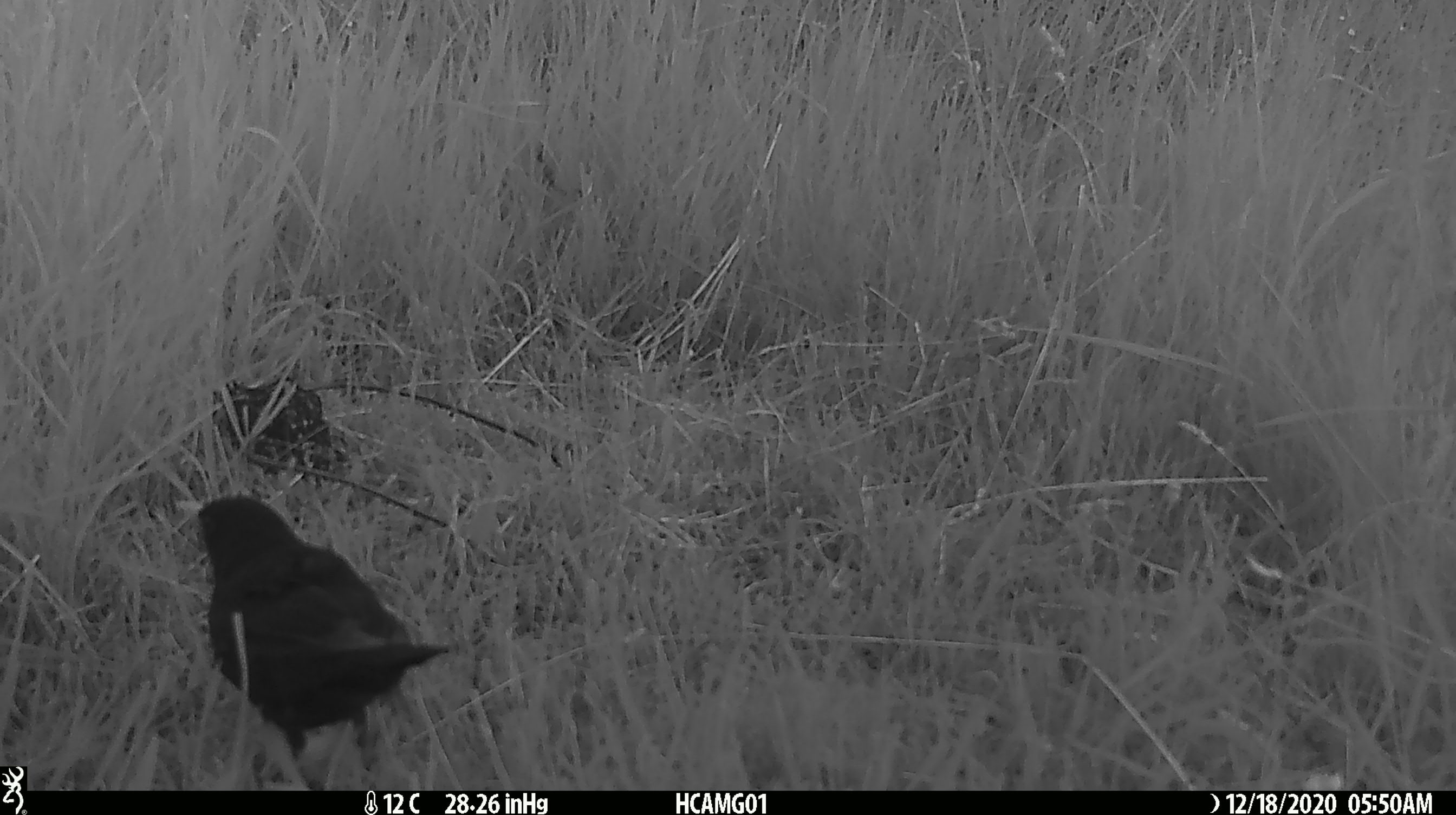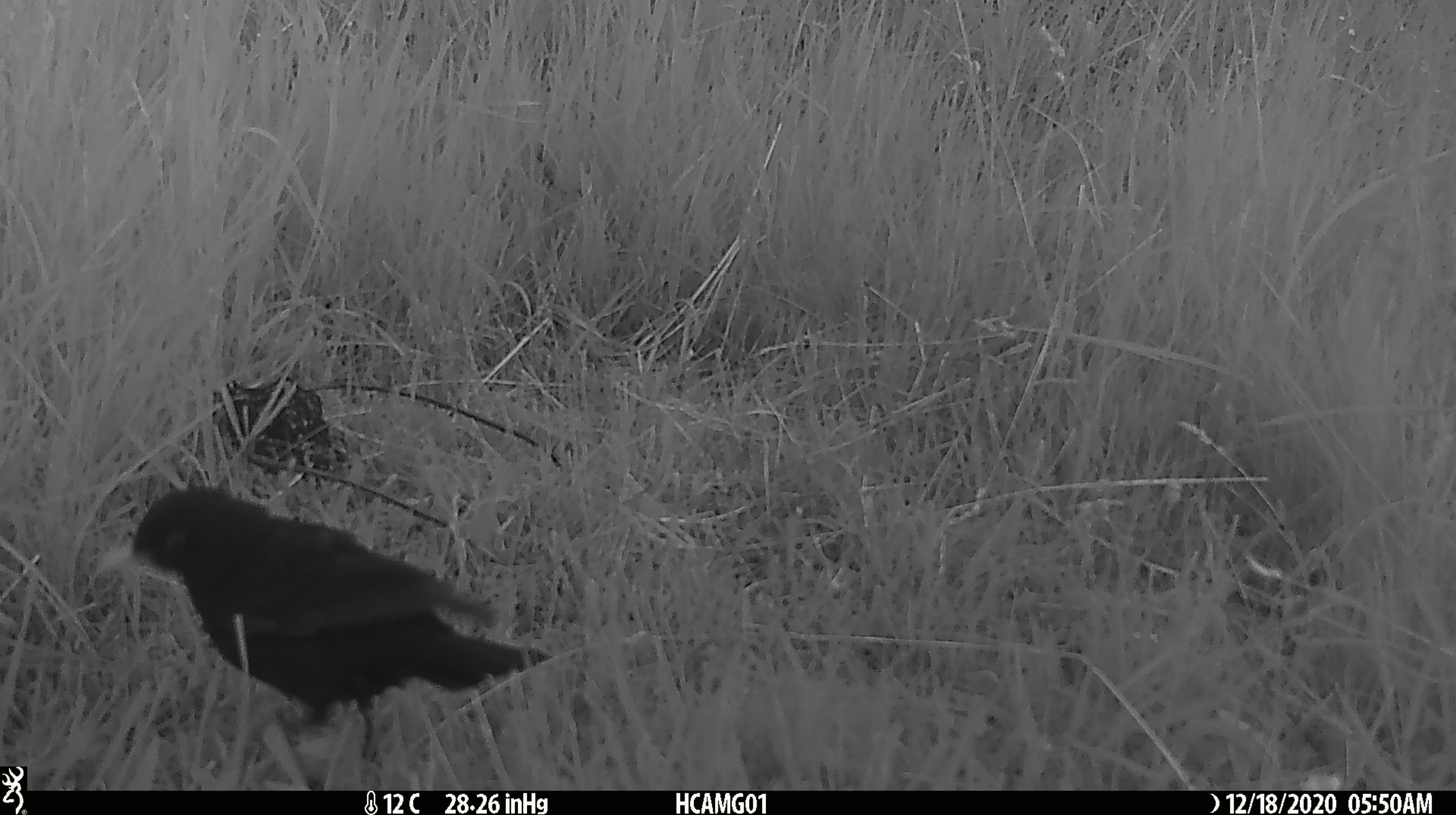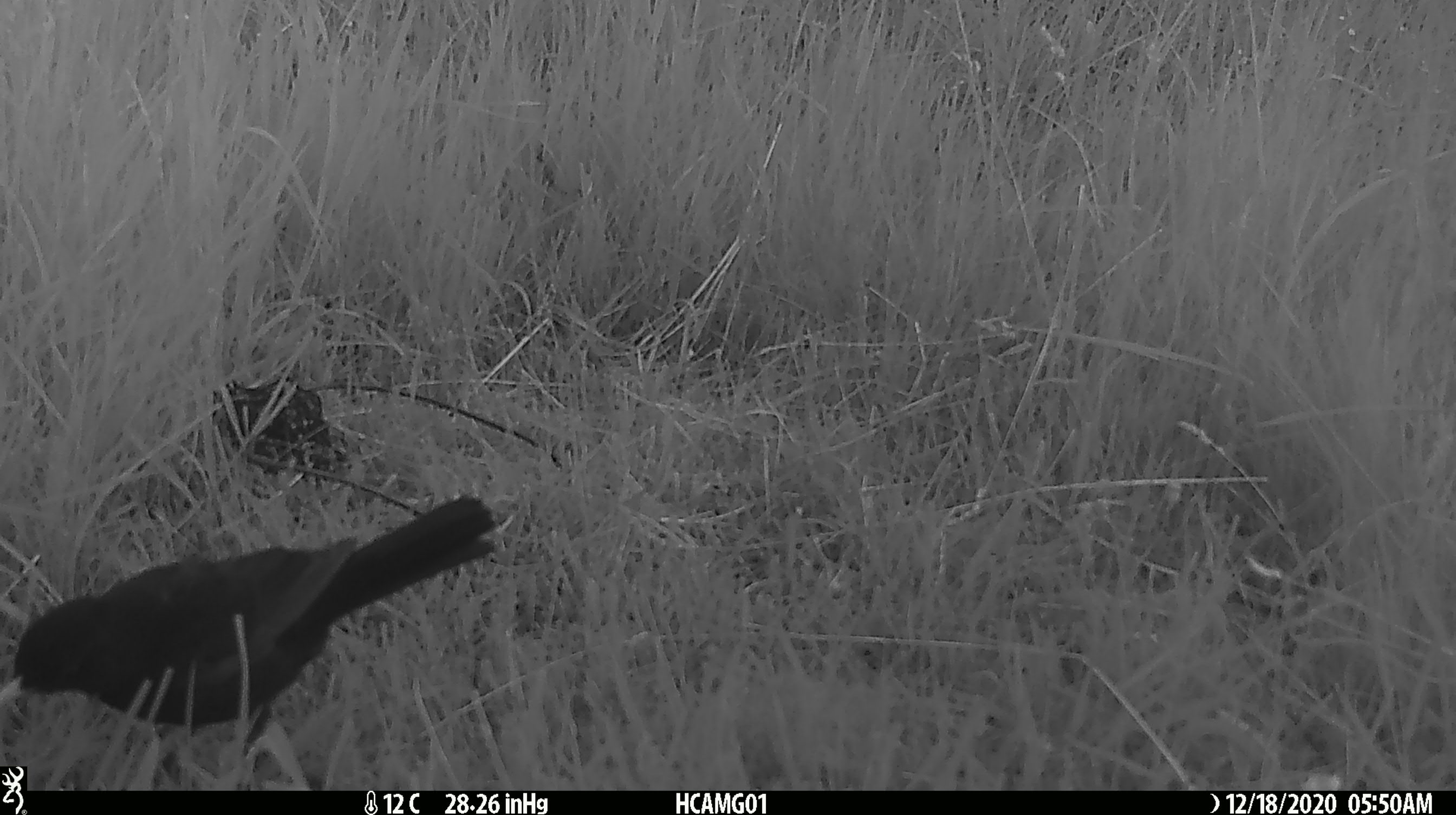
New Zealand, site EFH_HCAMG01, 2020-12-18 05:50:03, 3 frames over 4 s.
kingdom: Animalia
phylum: Chordata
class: Aves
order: Passeriformes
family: Turdidae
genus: Turdus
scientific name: Turdus merula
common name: eurasian blackbird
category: blackbird